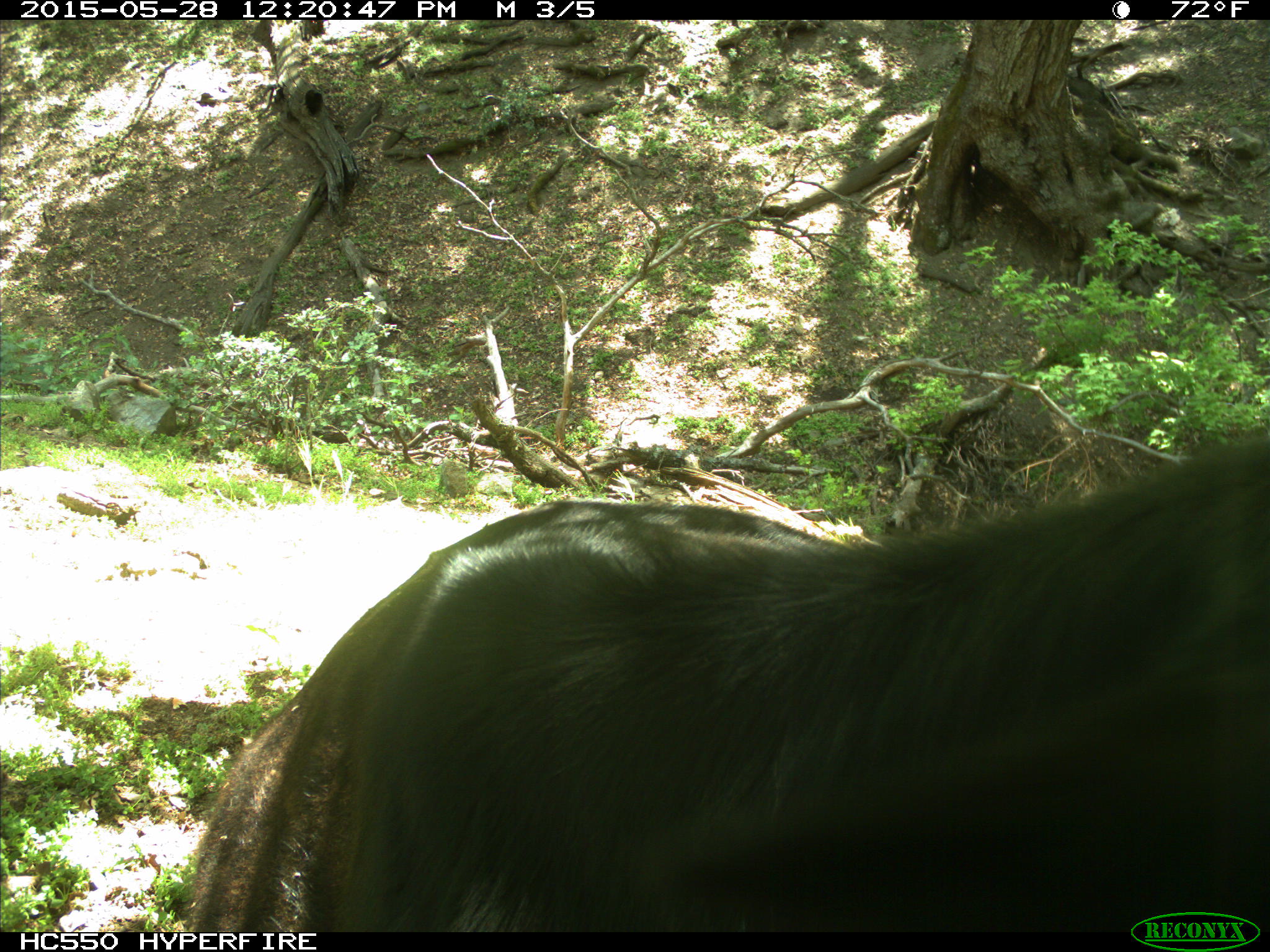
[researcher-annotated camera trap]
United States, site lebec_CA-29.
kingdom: Animalia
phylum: Chordata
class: Mammalia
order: Artiodactyla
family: Bovidae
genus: Bos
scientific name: Bos taurus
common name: domestic cow